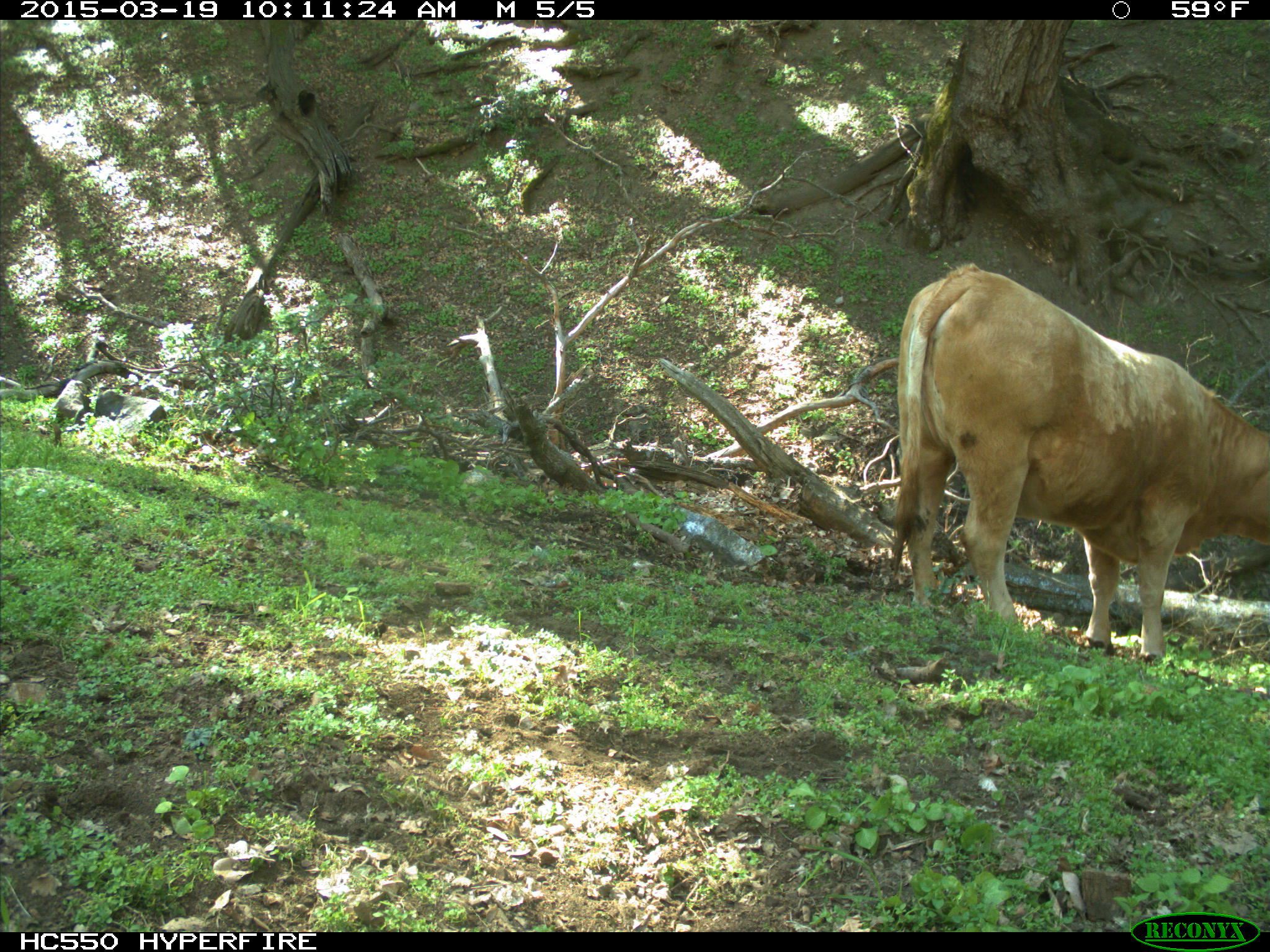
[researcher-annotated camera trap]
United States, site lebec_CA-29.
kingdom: Animalia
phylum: Chordata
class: Mammalia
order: Artiodactyla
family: Bovidae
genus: Bos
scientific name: Bos taurus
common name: domestic cow